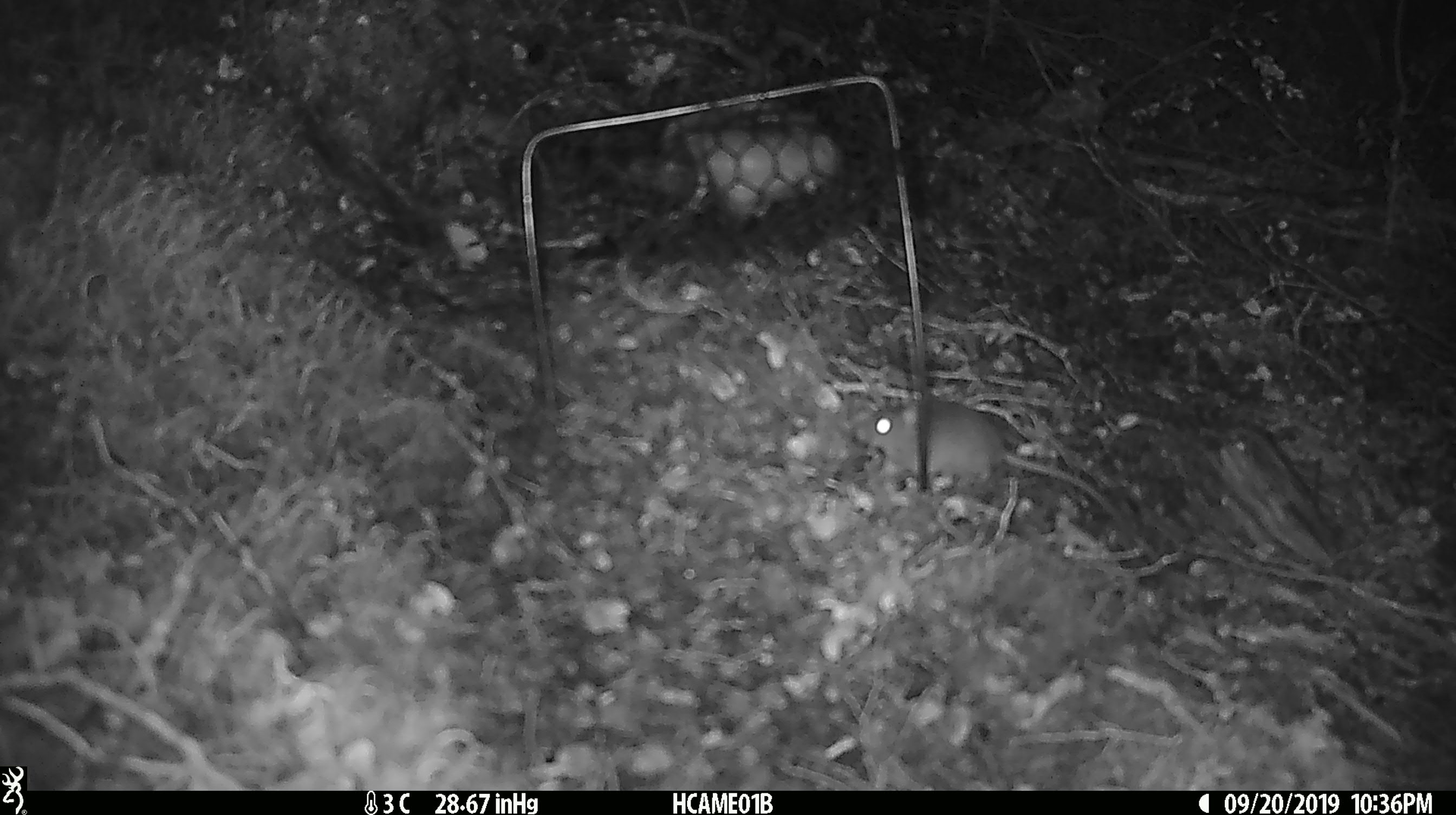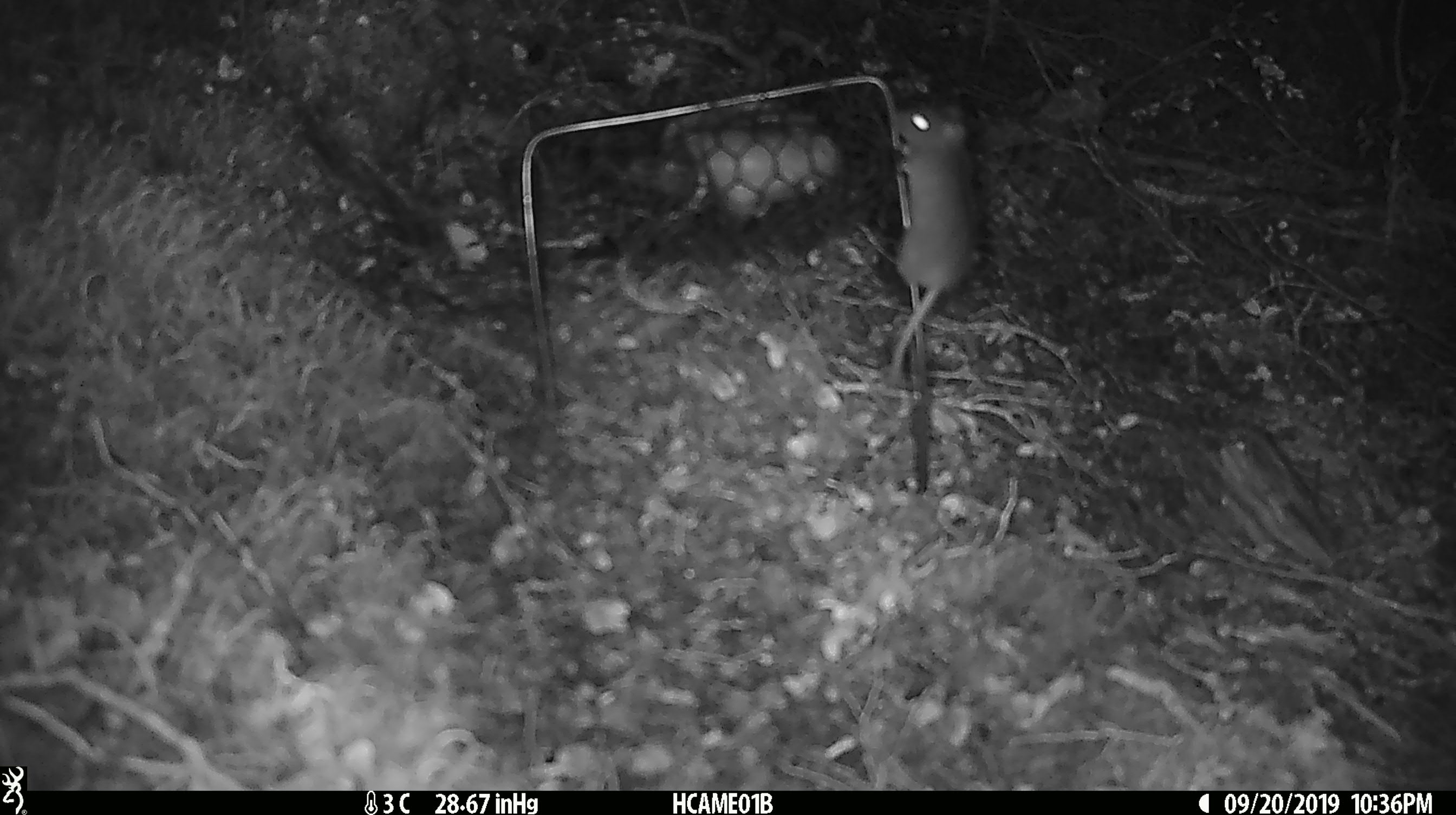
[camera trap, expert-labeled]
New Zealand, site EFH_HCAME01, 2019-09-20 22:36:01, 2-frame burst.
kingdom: Animalia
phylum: Chordata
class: Mammalia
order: Rodentia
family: Muridae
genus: Mus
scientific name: Mus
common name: mouse